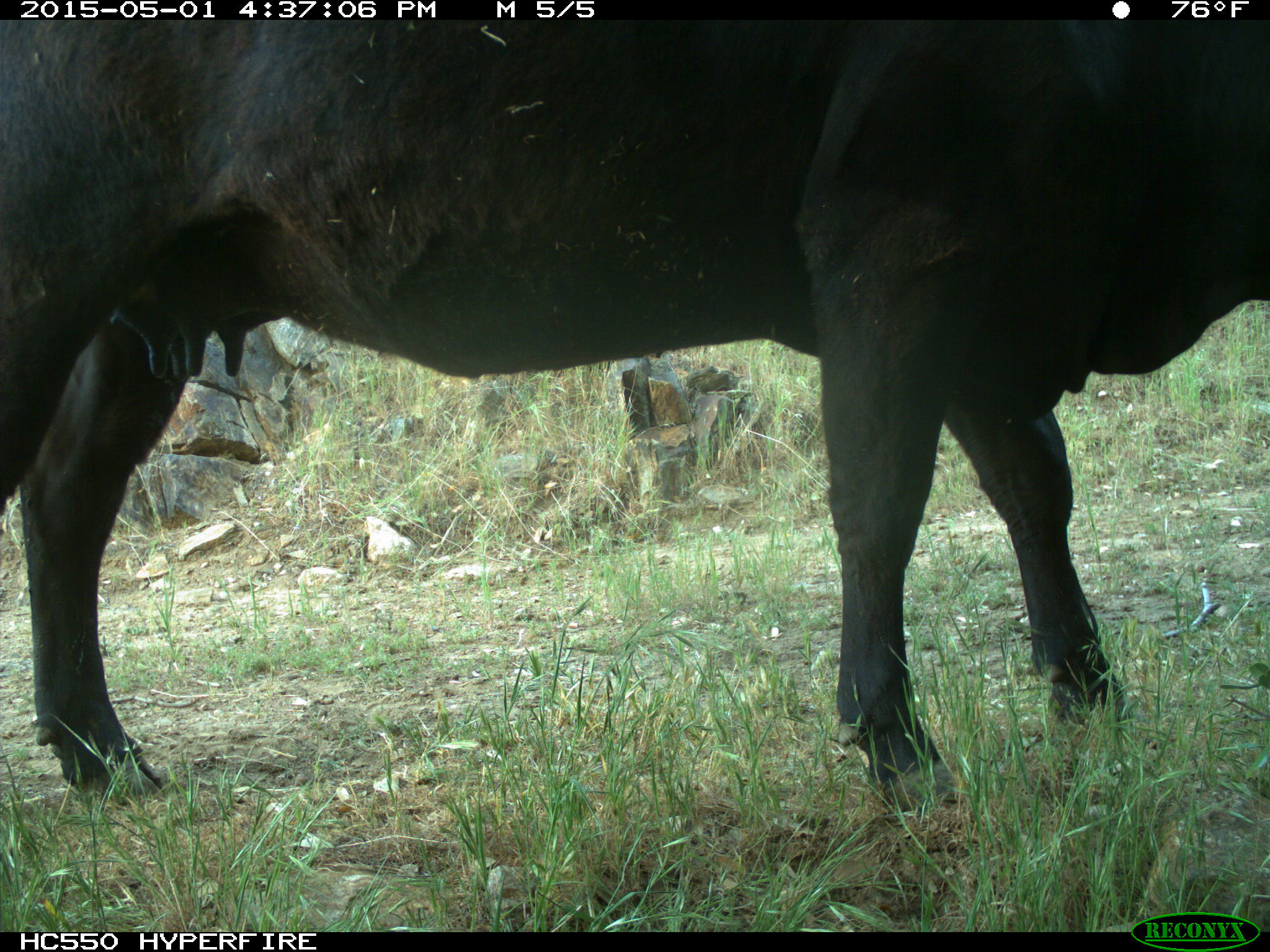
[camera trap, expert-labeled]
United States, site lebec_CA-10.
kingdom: Animalia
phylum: Chordata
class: Mammalia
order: Artiodactyla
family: Bovidae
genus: Bos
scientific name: Bos taurus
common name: domestic cow